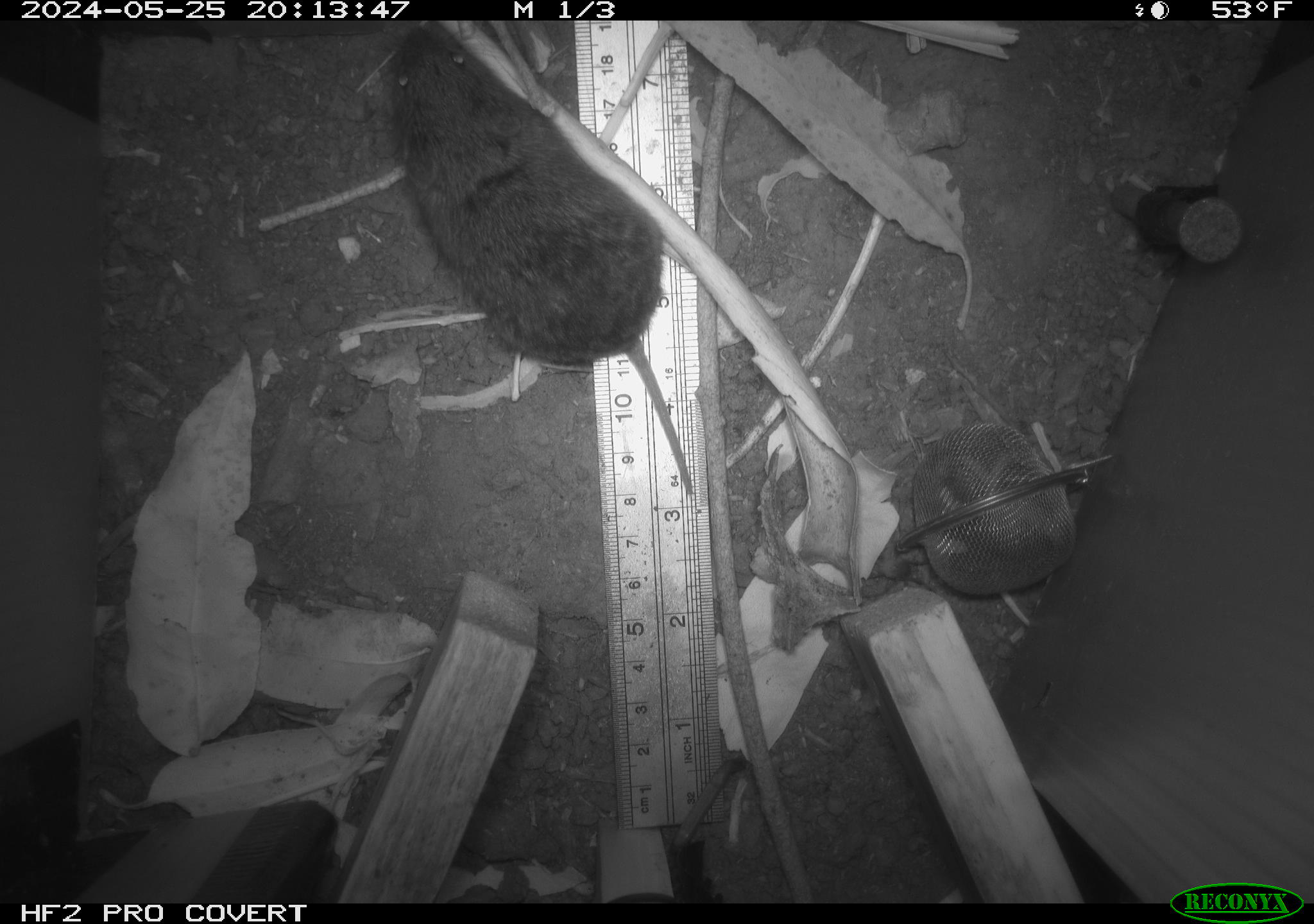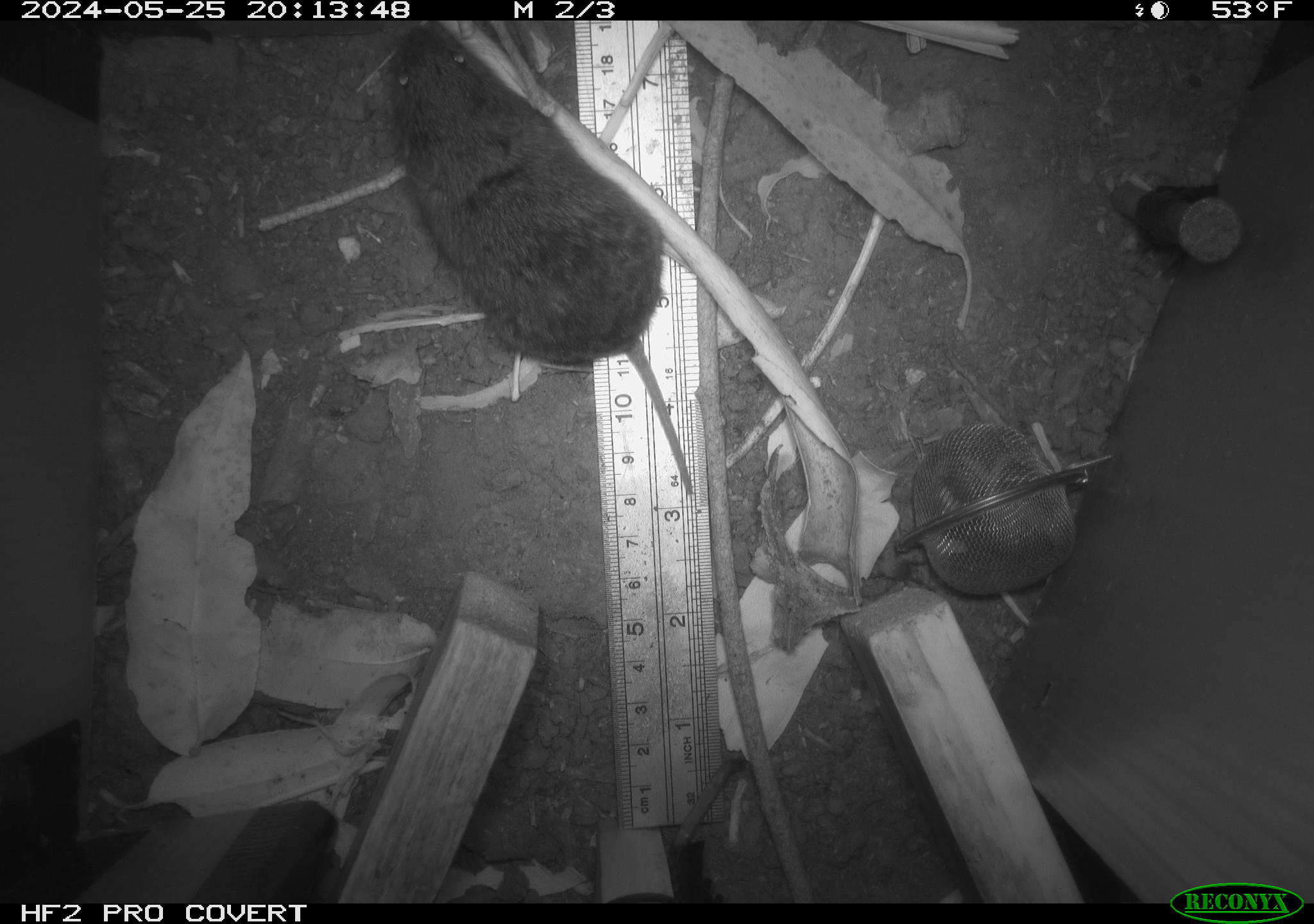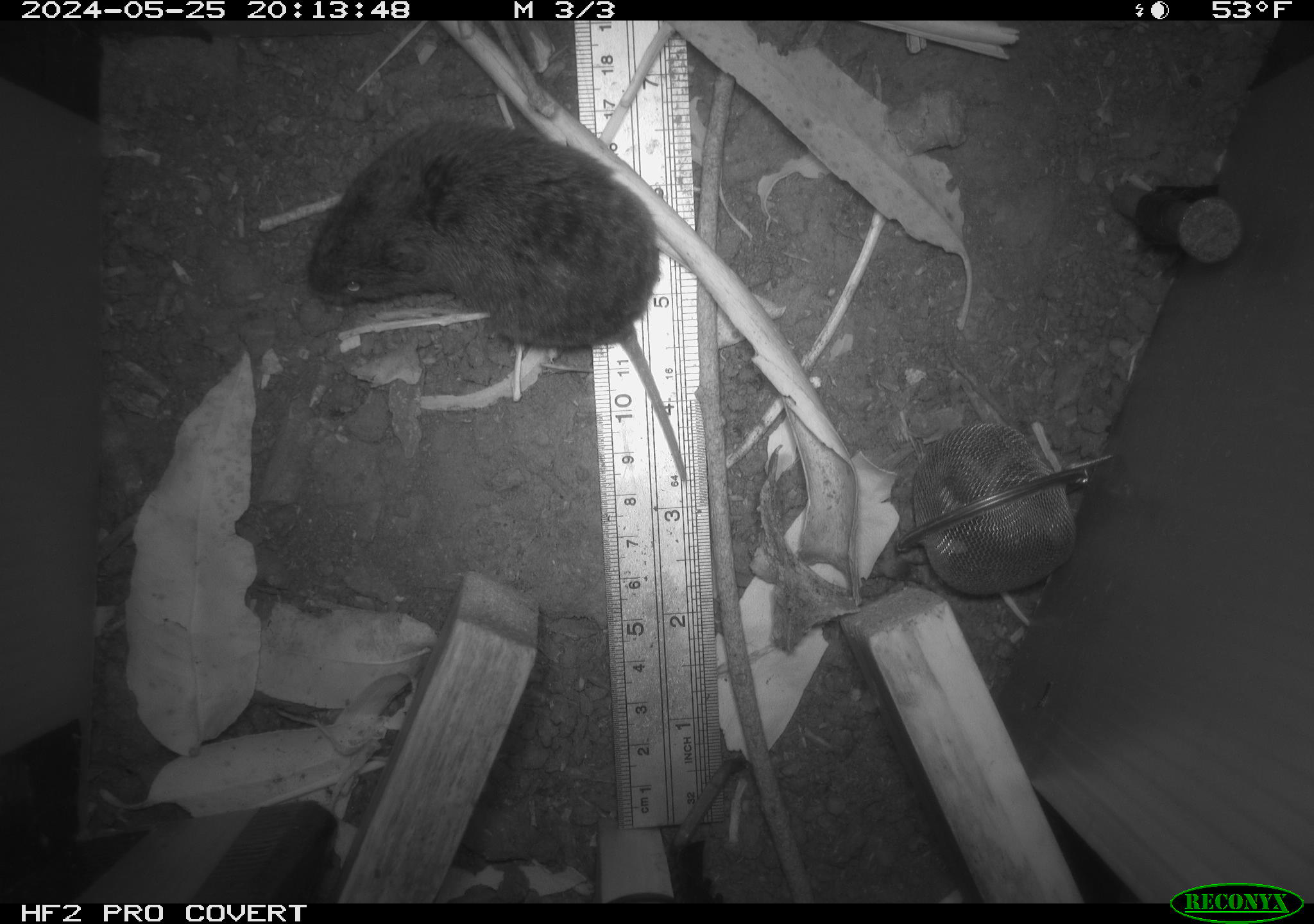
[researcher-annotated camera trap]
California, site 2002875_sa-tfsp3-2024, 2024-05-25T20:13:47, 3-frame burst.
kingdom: Animalia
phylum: Chordata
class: Mammalia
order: Rodentia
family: Cricetidae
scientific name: Arvicolinae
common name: voles, lemmings, and muskrats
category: arvicolinae subfamily